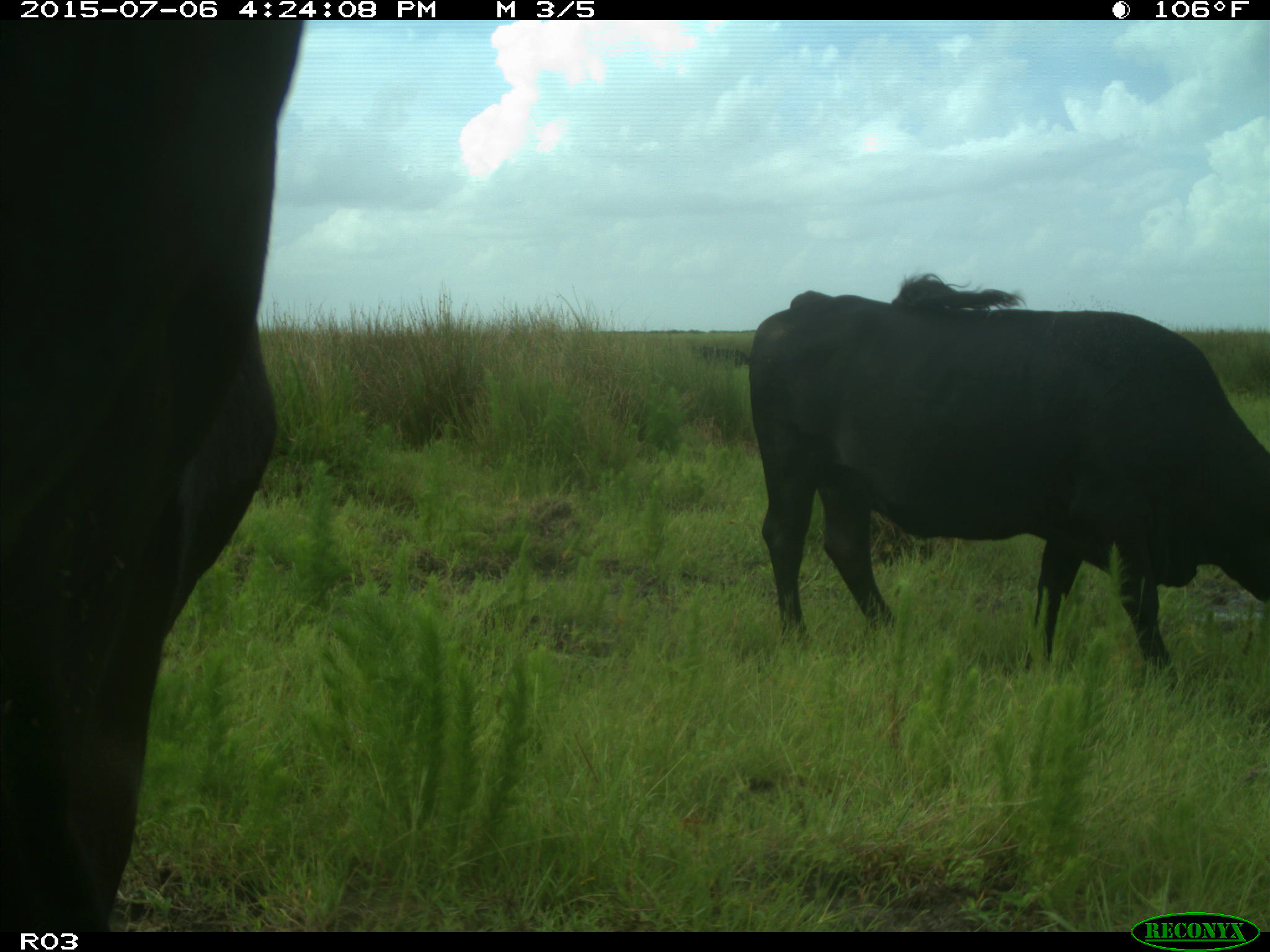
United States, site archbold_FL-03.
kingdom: Animalia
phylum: Chordata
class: Mammalia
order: Artiodactyla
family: Bovidae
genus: Bos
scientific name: Bos taurus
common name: domestic cow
Bos taurus (domestic cow).